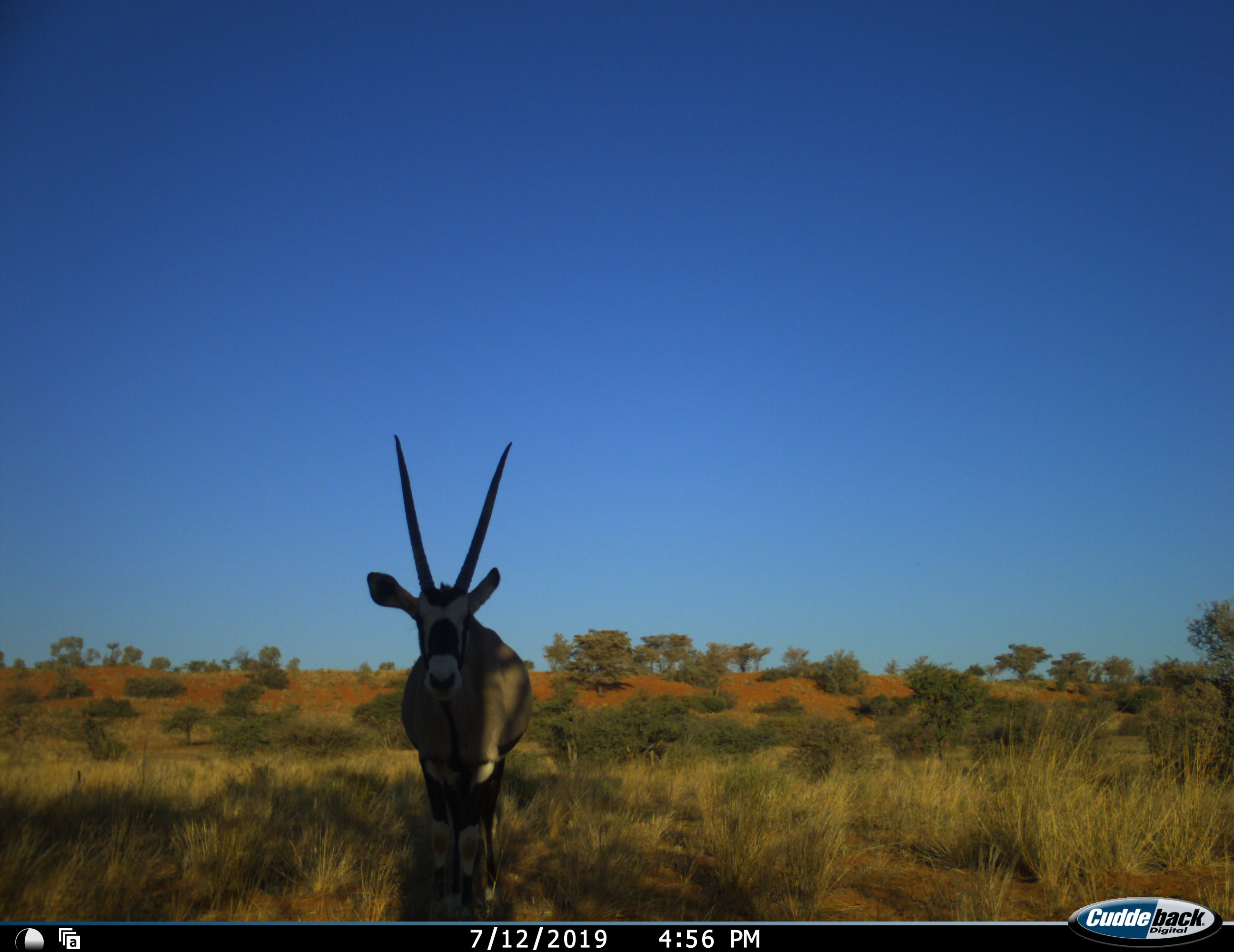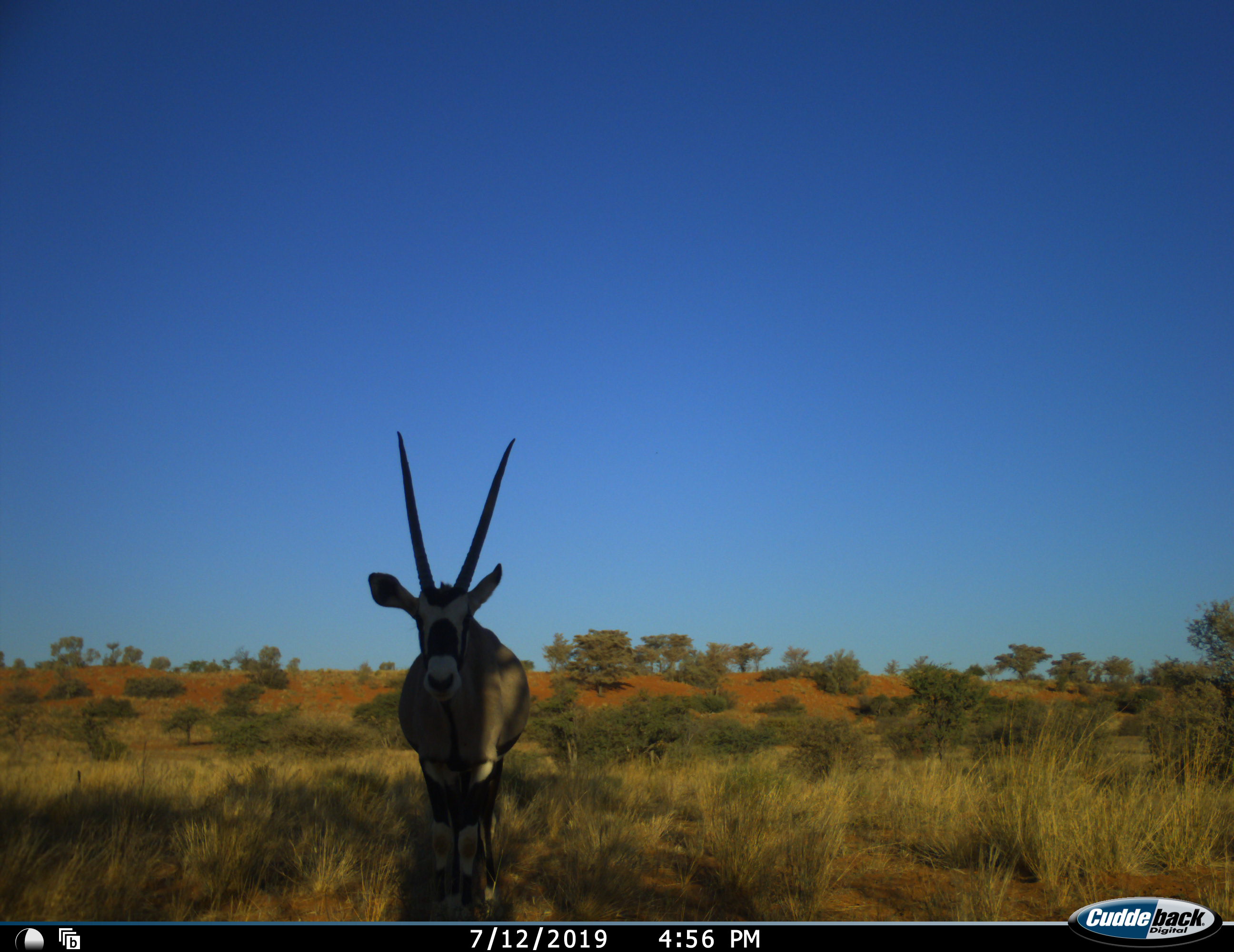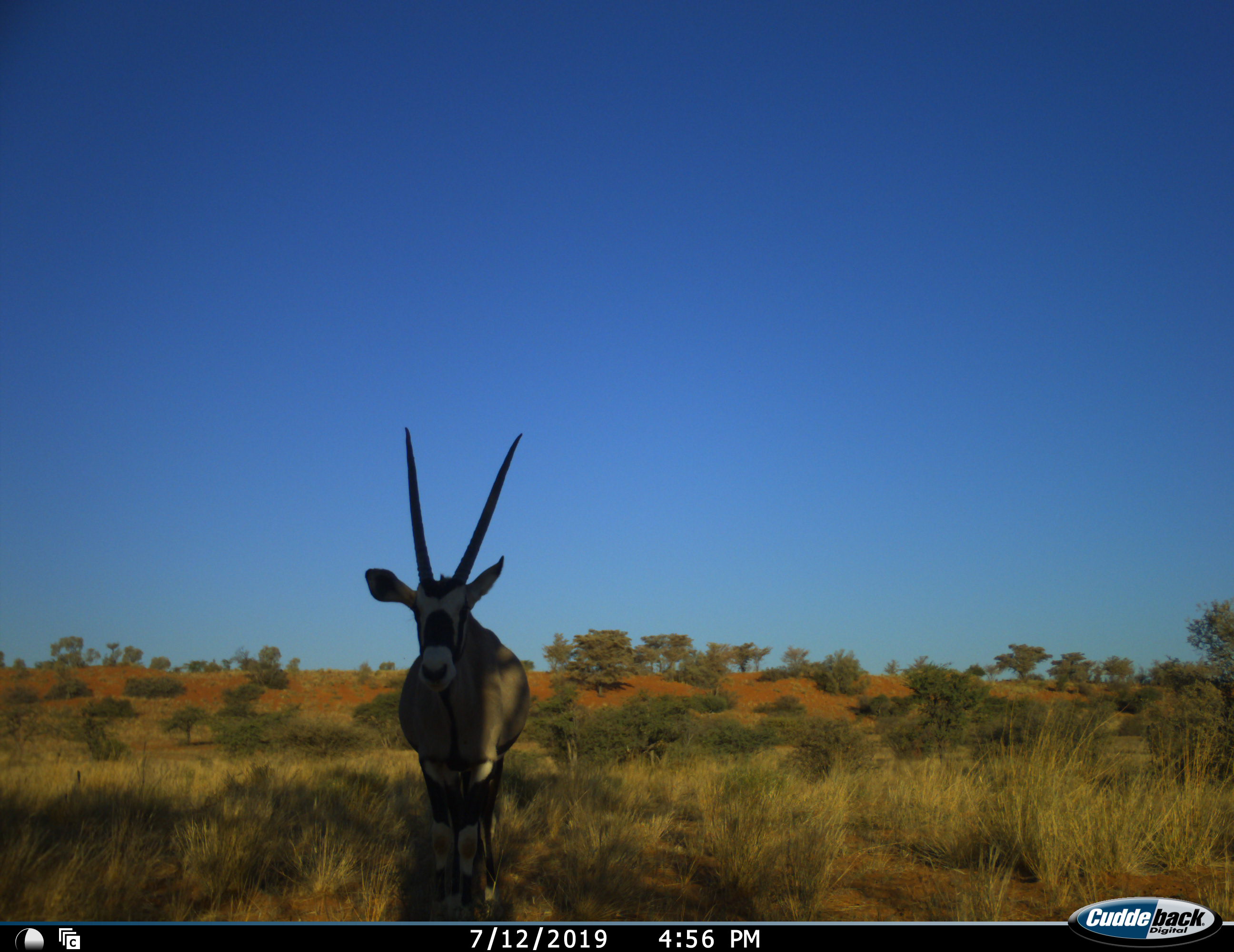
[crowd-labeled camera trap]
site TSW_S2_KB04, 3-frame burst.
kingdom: Animalia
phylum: Chordata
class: Mammalia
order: Artiodactyla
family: Bovidae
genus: Oryx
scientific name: Oryx gazella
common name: gemsbok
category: oryx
Oryx (gemsbok) (Oryx gazella), count 1. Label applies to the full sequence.